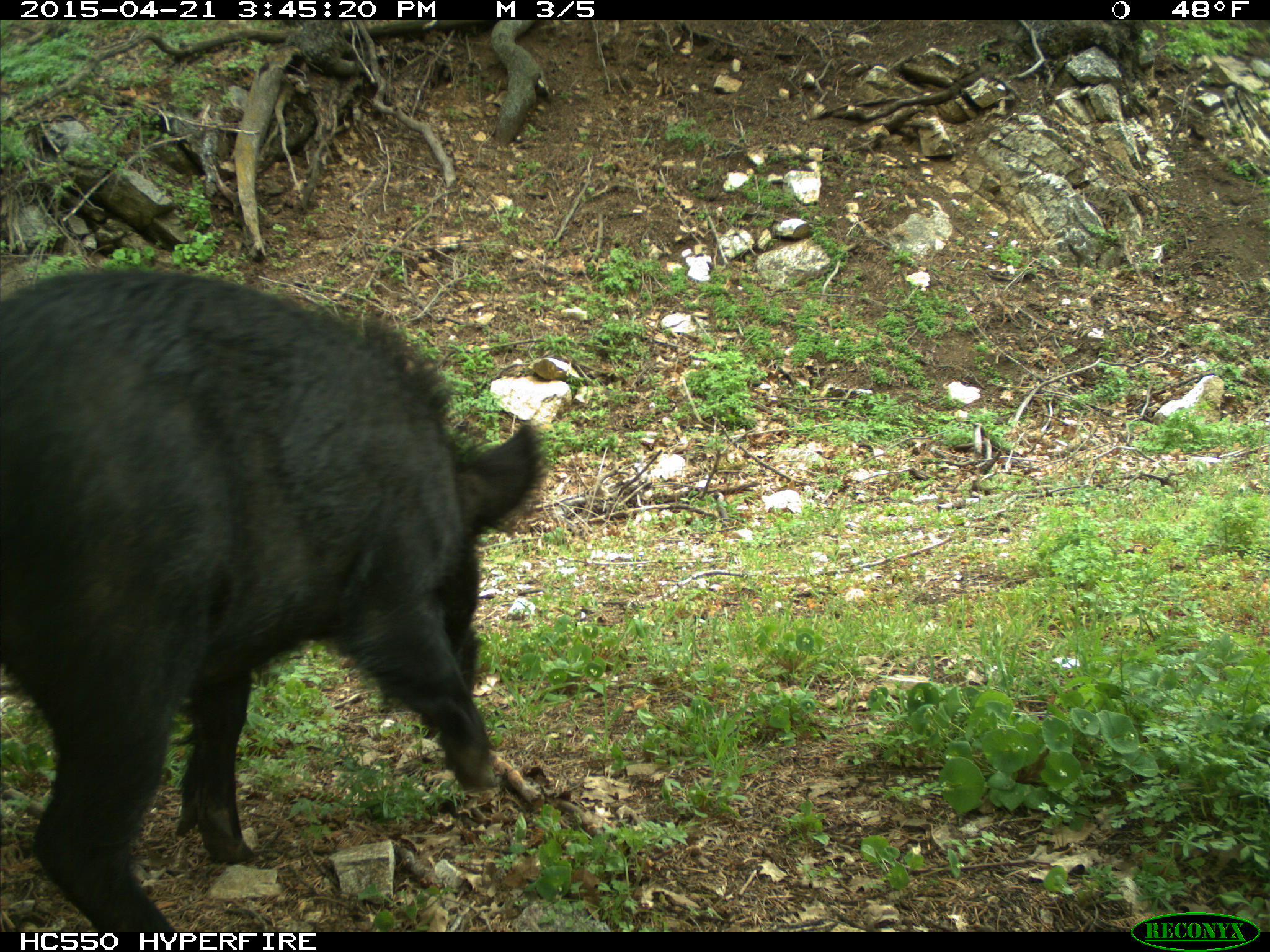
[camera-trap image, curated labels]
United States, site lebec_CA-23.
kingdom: Animalia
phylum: Chordata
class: Mammalia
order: Artiodactyla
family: Suidae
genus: Sus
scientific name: Sus scrofa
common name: wild boar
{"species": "Sus scrofa (wild boar)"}